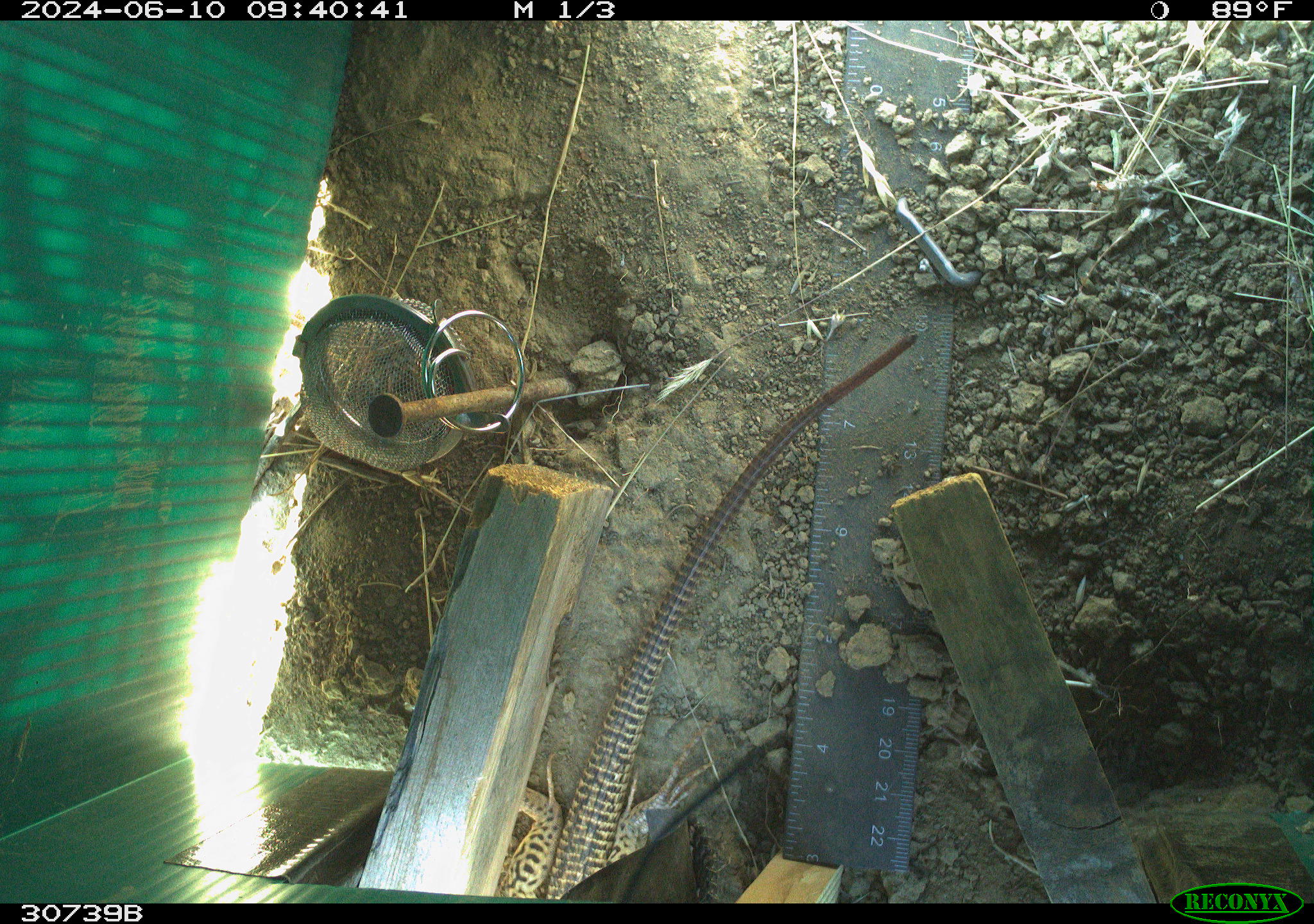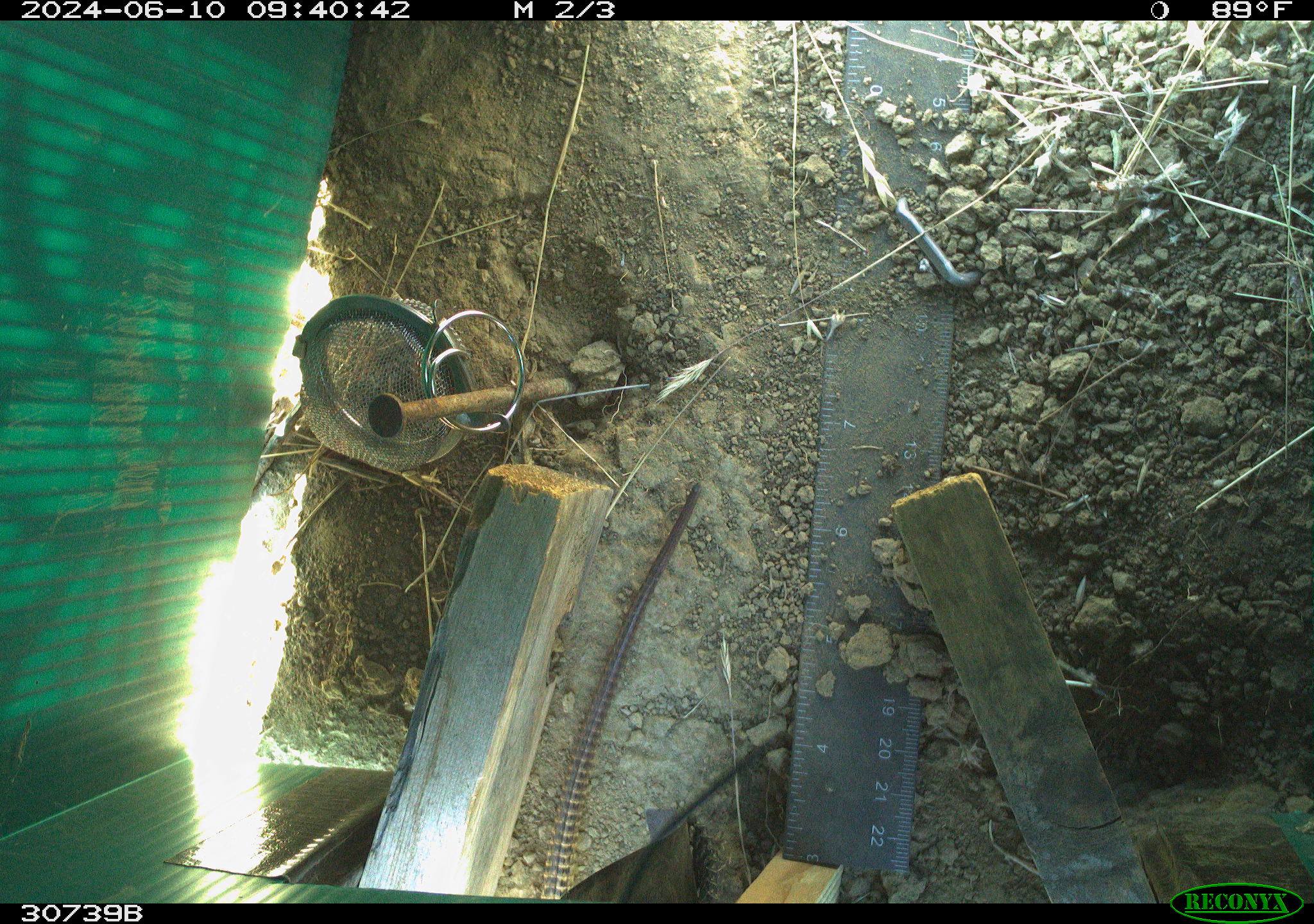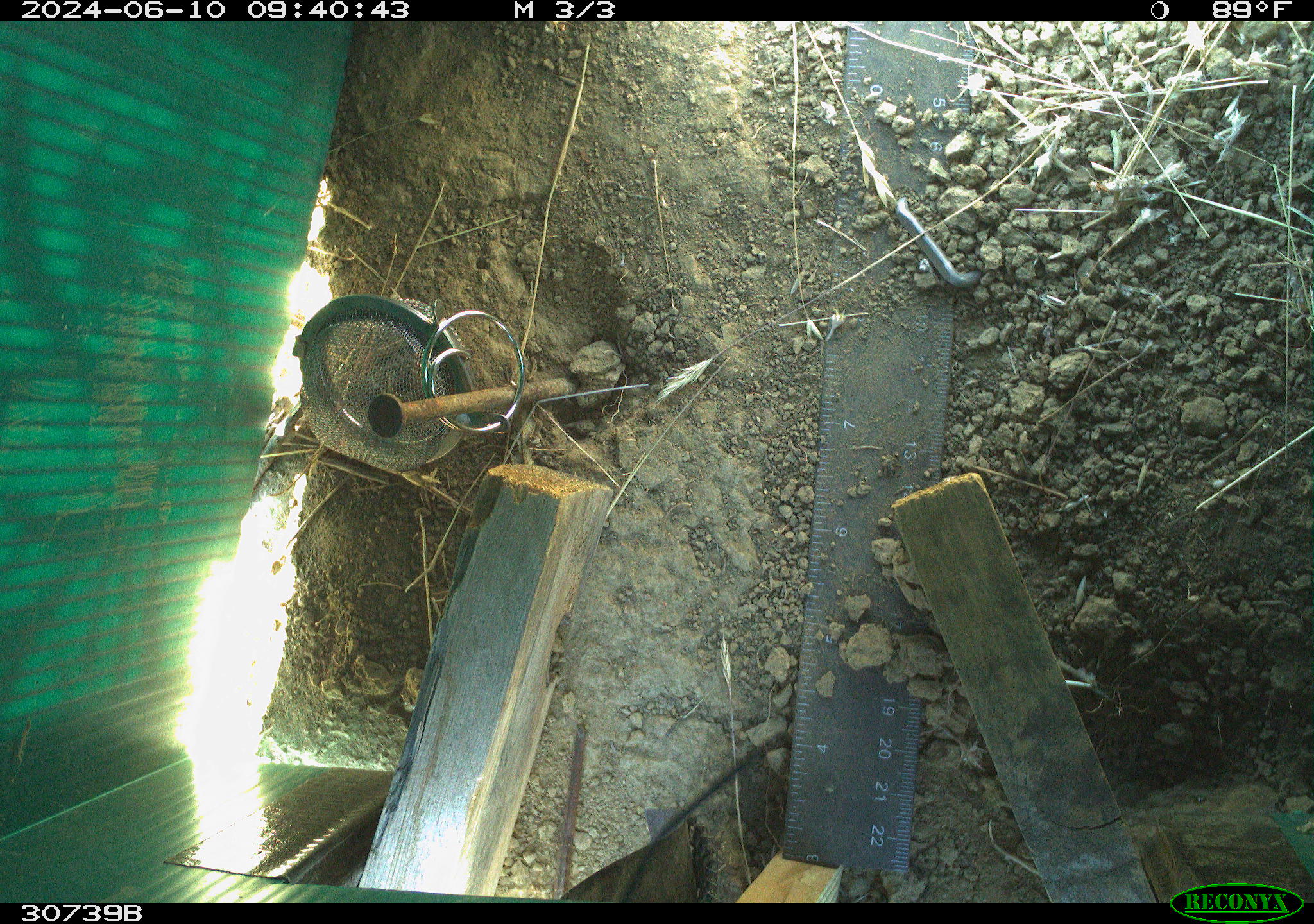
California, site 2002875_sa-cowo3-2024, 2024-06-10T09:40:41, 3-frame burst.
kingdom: Animalia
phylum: Chordata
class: Reptilia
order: Squamata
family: Phrynosomatidae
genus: Sceloporus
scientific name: Sceloporus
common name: spiny lizards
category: sceloporus species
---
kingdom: Animalia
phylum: Chordata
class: Reptilia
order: Squamata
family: Teiidae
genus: Aspidoscelis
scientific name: Aspidoscelis tigris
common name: western whiptail